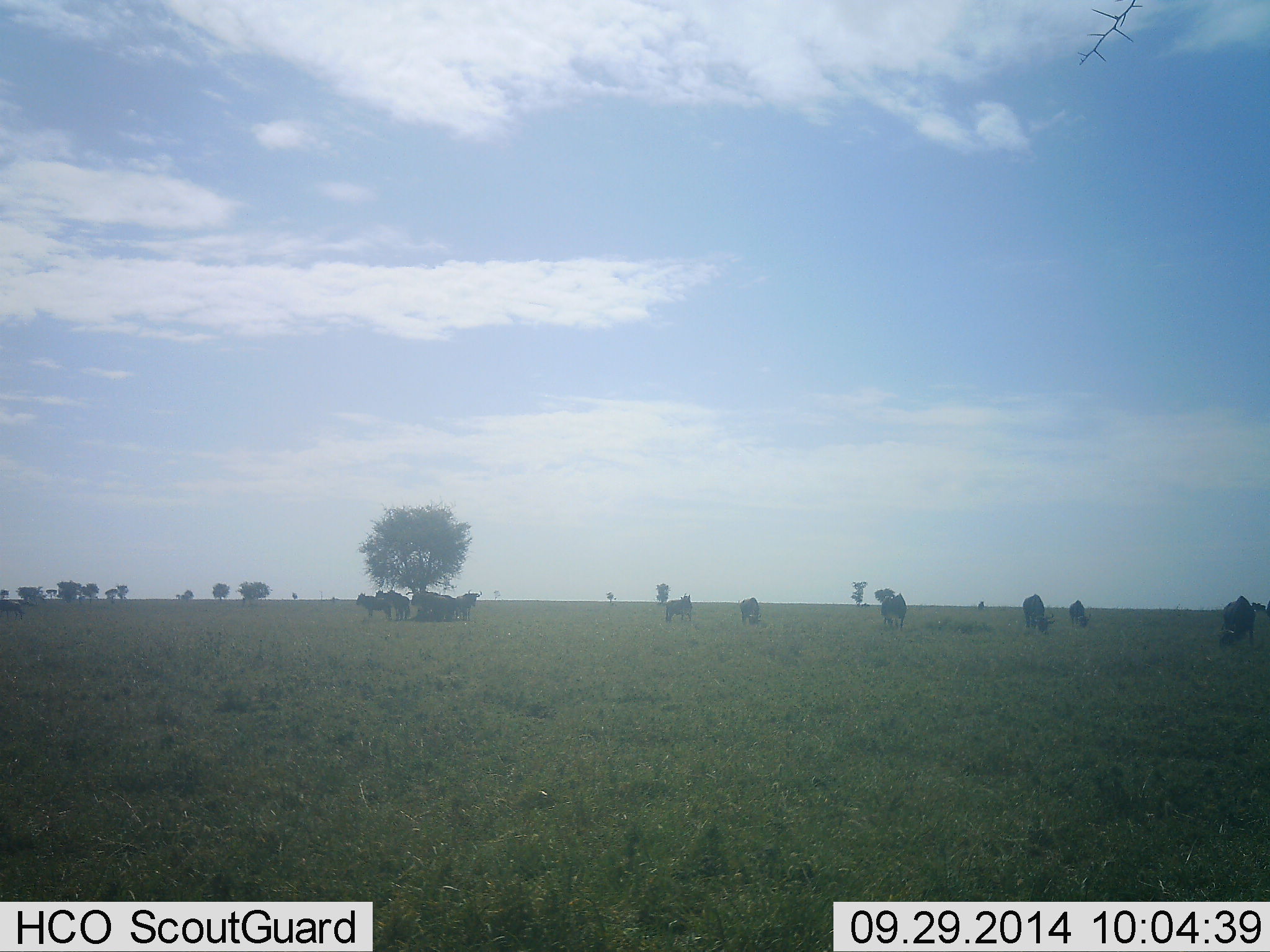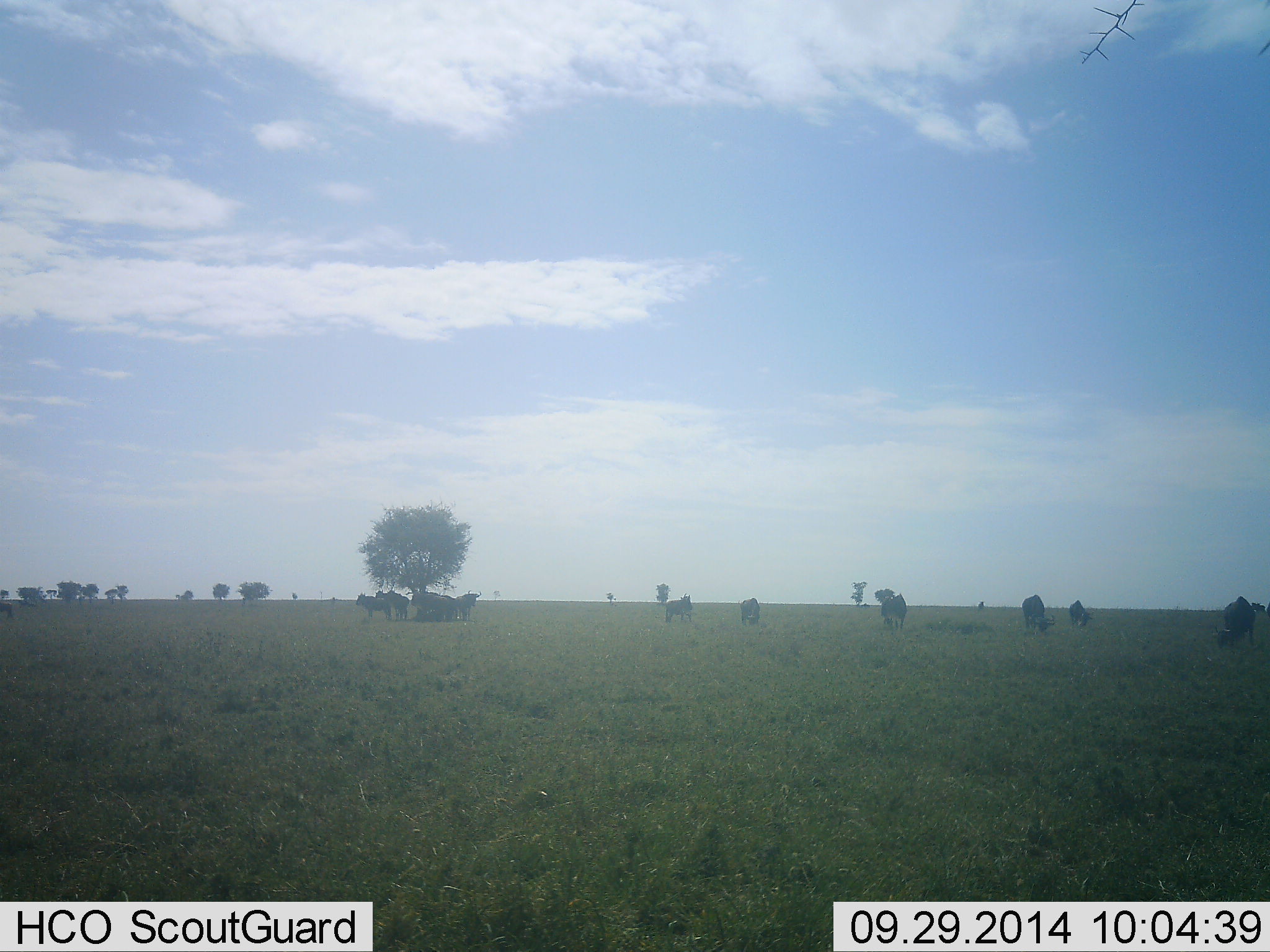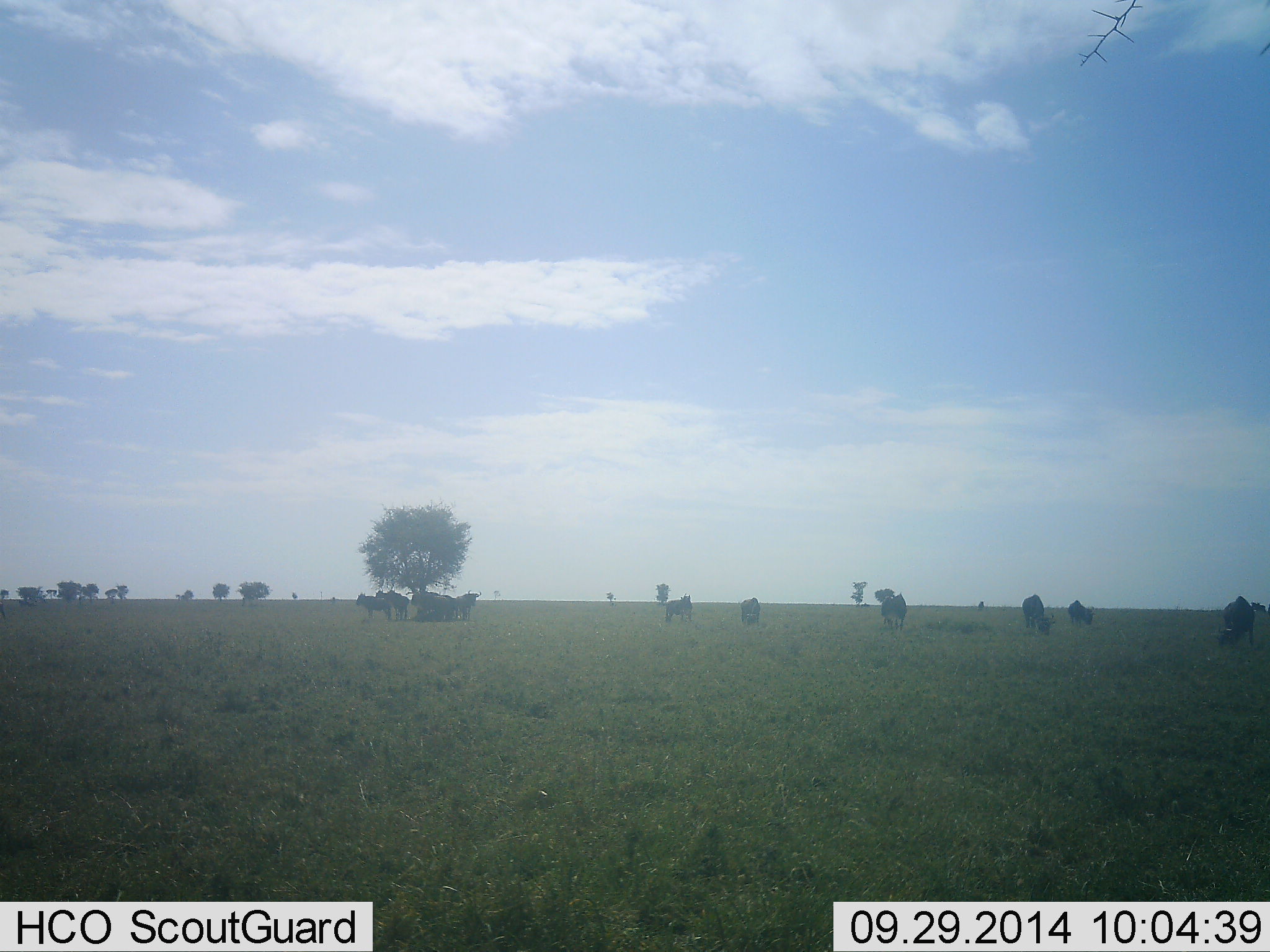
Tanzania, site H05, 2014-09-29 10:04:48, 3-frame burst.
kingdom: Animalia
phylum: Chordata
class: Mammalia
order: Artiodactyla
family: Bovidae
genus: Connochaetes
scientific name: Connochaetes taurinus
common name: blue wildebeest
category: wildebeest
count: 11-50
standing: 90%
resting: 20%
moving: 10%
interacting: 10%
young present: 0%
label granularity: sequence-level